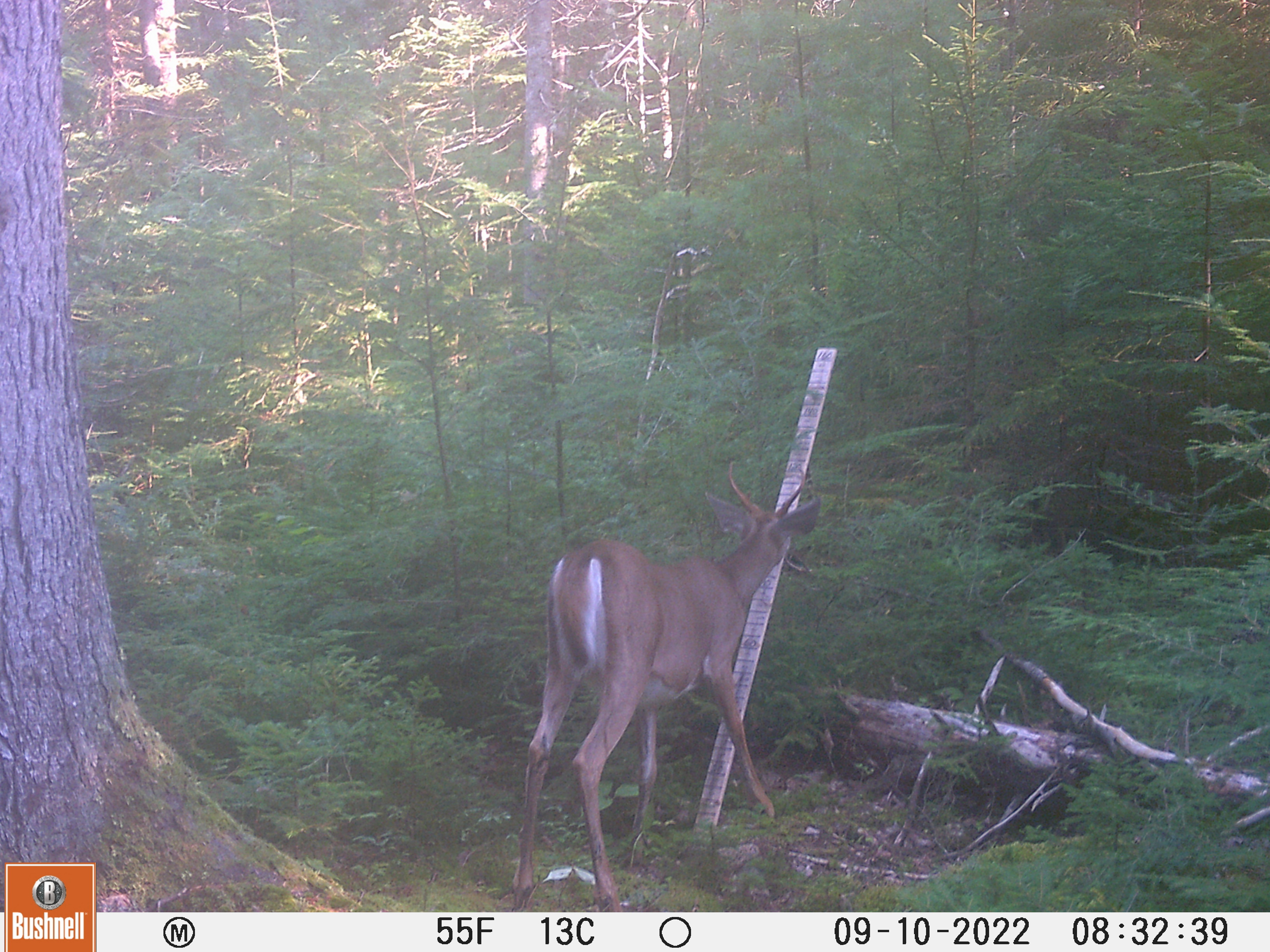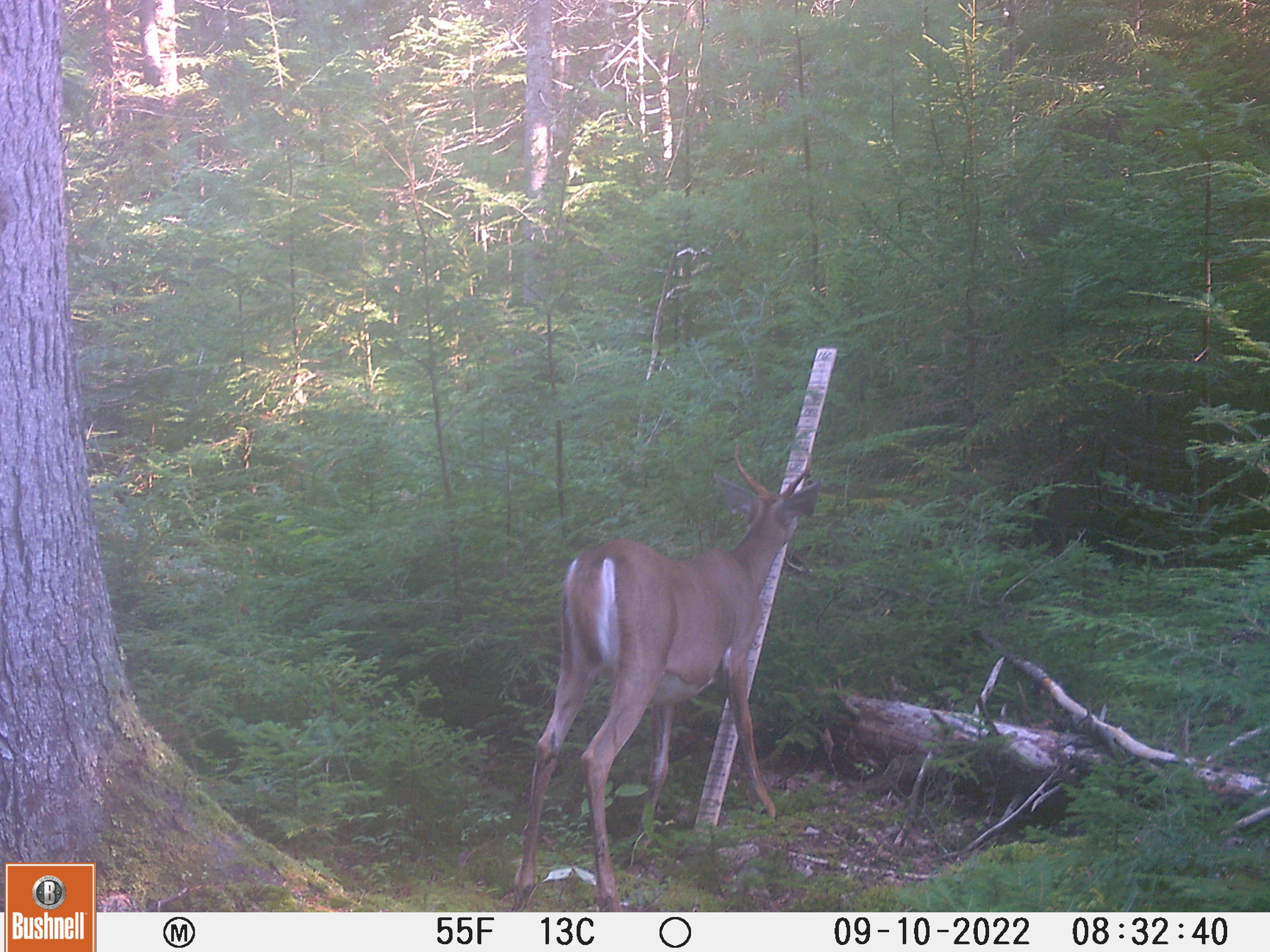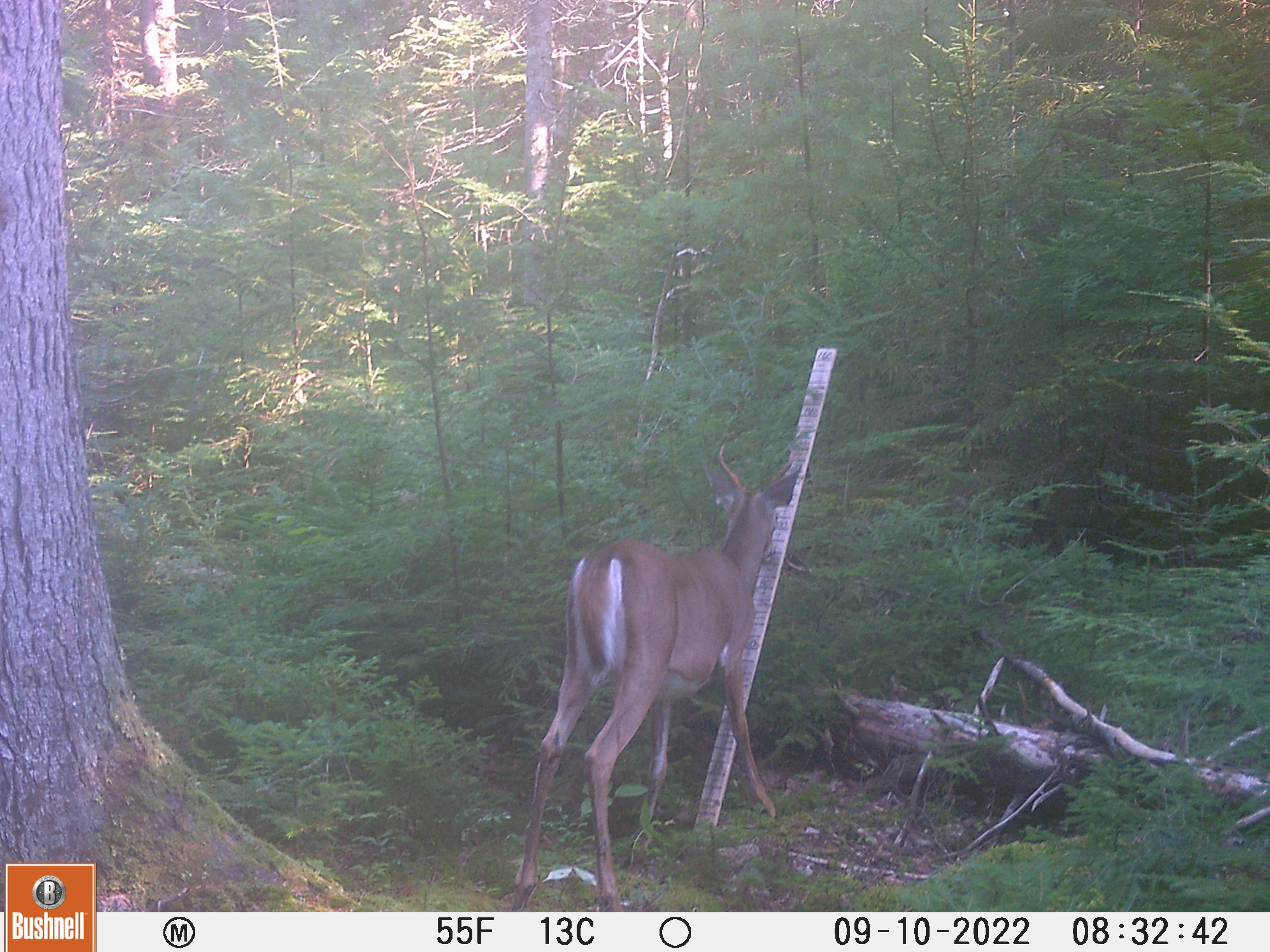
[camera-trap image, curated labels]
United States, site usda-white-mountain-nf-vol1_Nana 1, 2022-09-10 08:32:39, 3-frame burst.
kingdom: Animalia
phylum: Chordata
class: Mammalia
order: Artiodactyla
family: Cervidae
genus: Odocoileus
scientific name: Odocoileus virginianus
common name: white-tailed deer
White-tailed deer (Odocoileus virginianus).